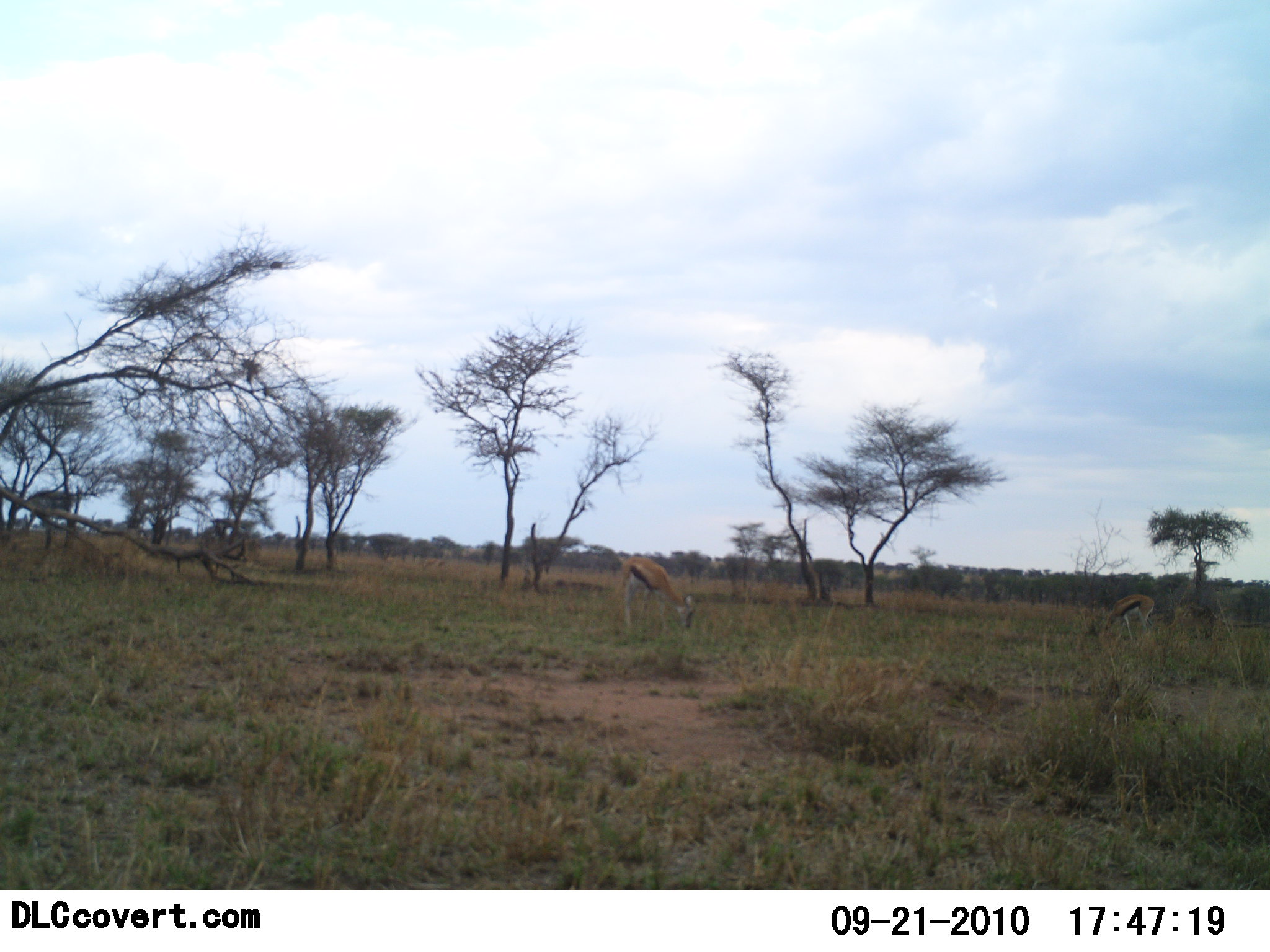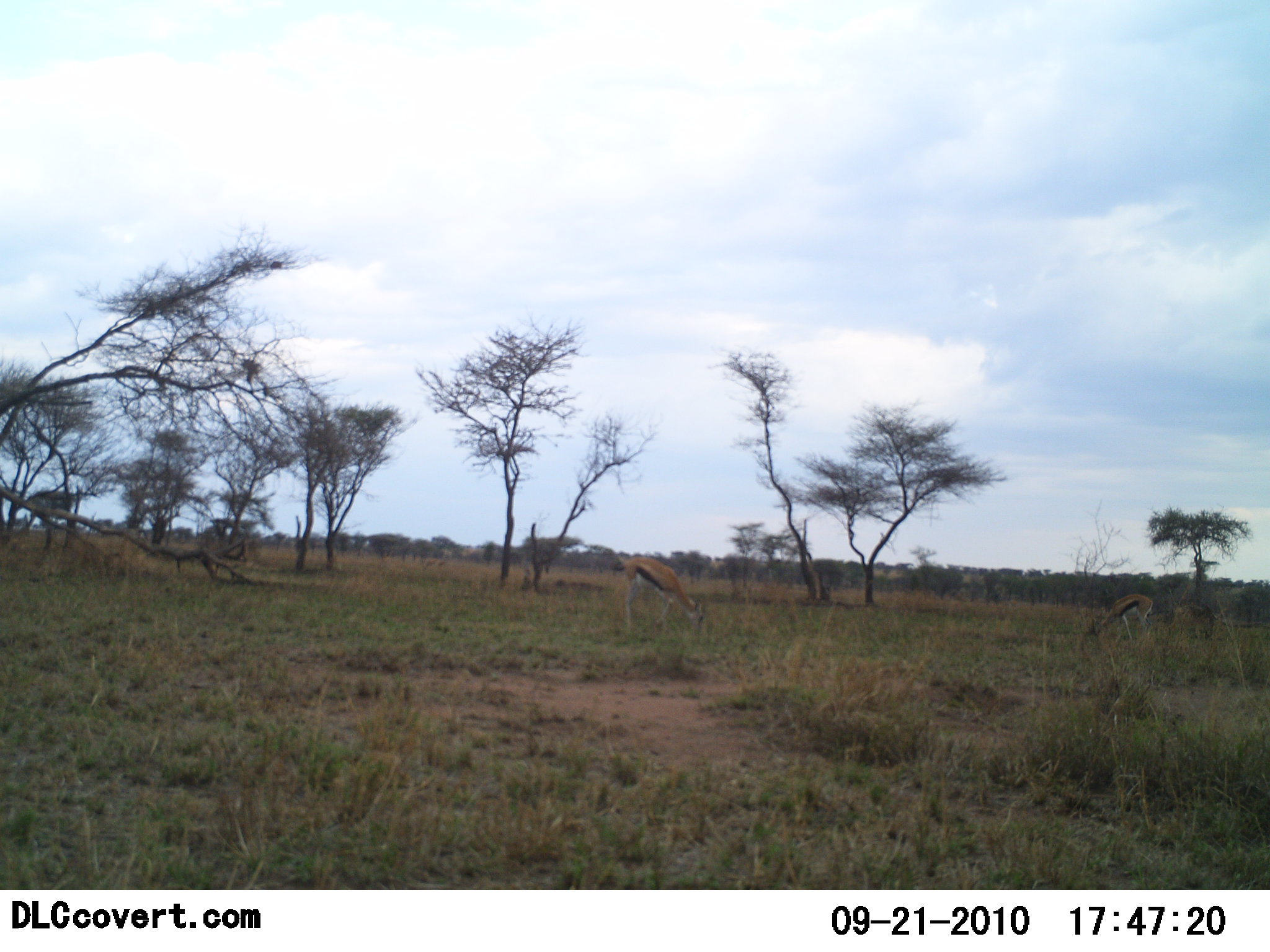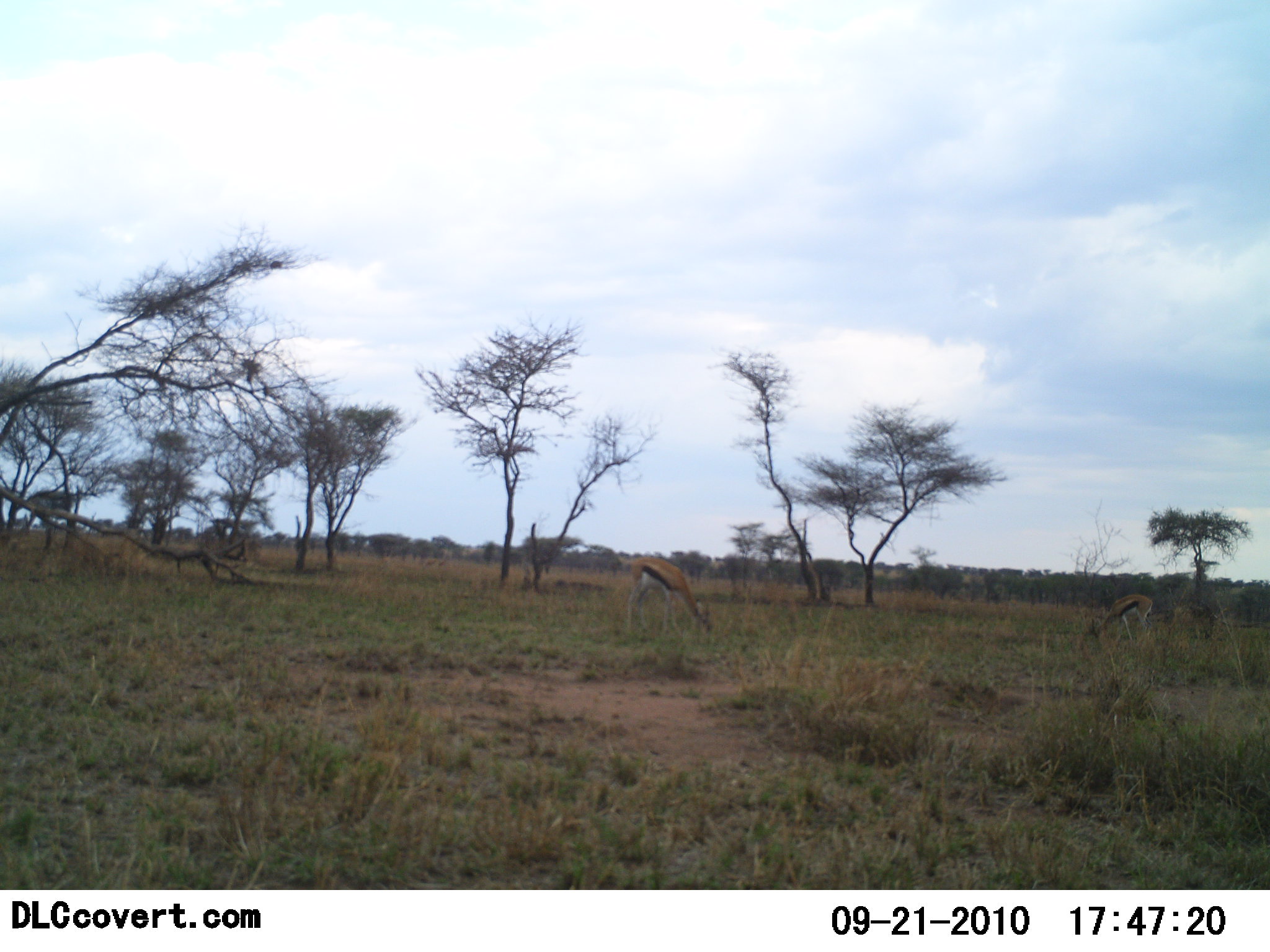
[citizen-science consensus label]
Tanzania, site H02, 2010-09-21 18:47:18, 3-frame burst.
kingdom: Animalia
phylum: Chordata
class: Mammalia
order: Artiodactyla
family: Bovidae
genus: Eudorcas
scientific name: Eudorcas thomsonii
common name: thomson's gazelle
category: gazellethomsons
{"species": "gazellethomsons (thomson's gazelle) (Eudorcas thomsonii)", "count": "2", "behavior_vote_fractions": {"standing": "9%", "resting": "0%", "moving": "0%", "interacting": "0%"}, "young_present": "0%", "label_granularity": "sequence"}